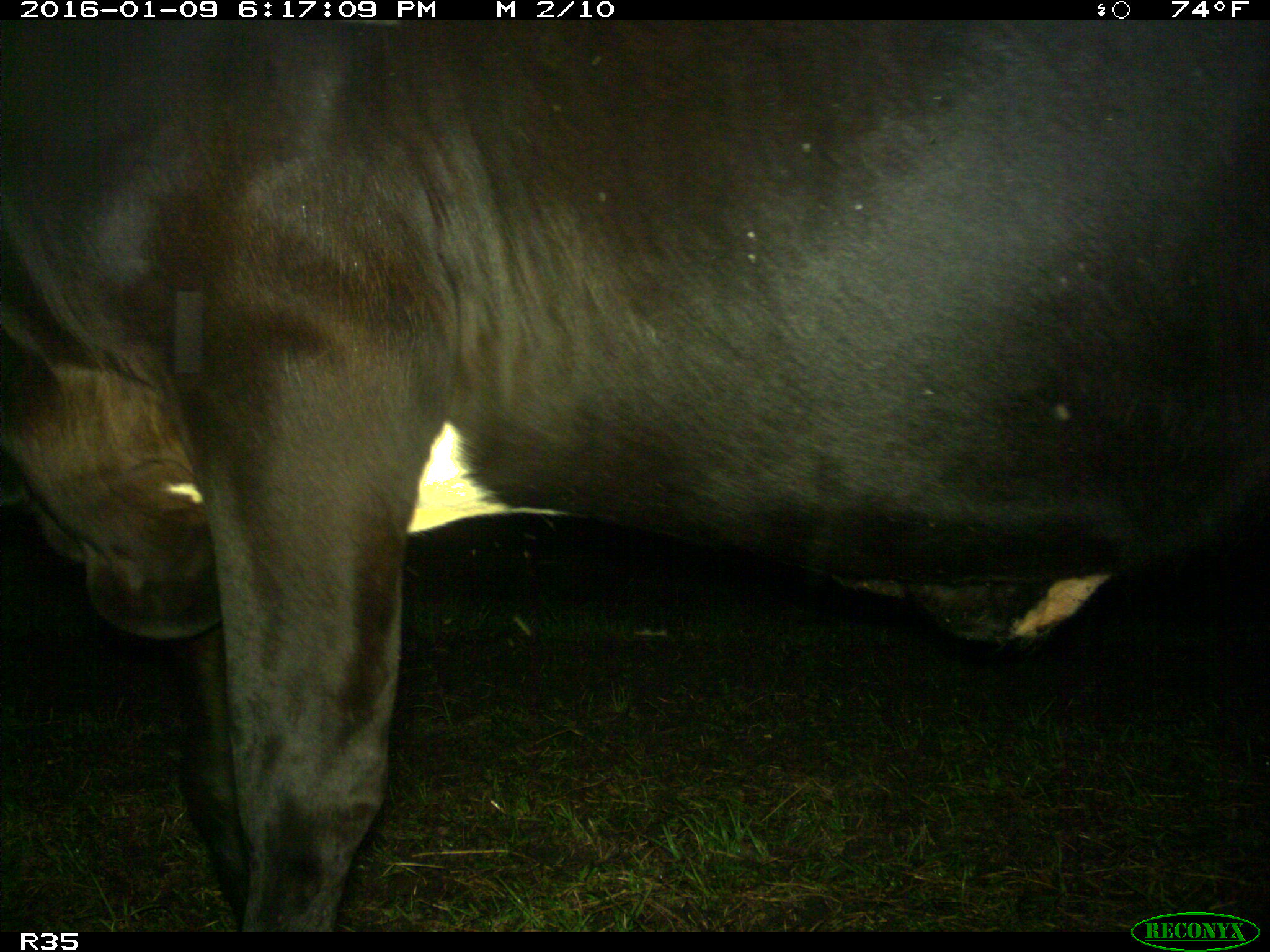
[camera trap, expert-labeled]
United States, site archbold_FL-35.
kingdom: Animalia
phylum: Chordata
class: Mammalia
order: Artiodactyla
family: Bovidae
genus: Bos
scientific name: Bos taurus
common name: domestic cow